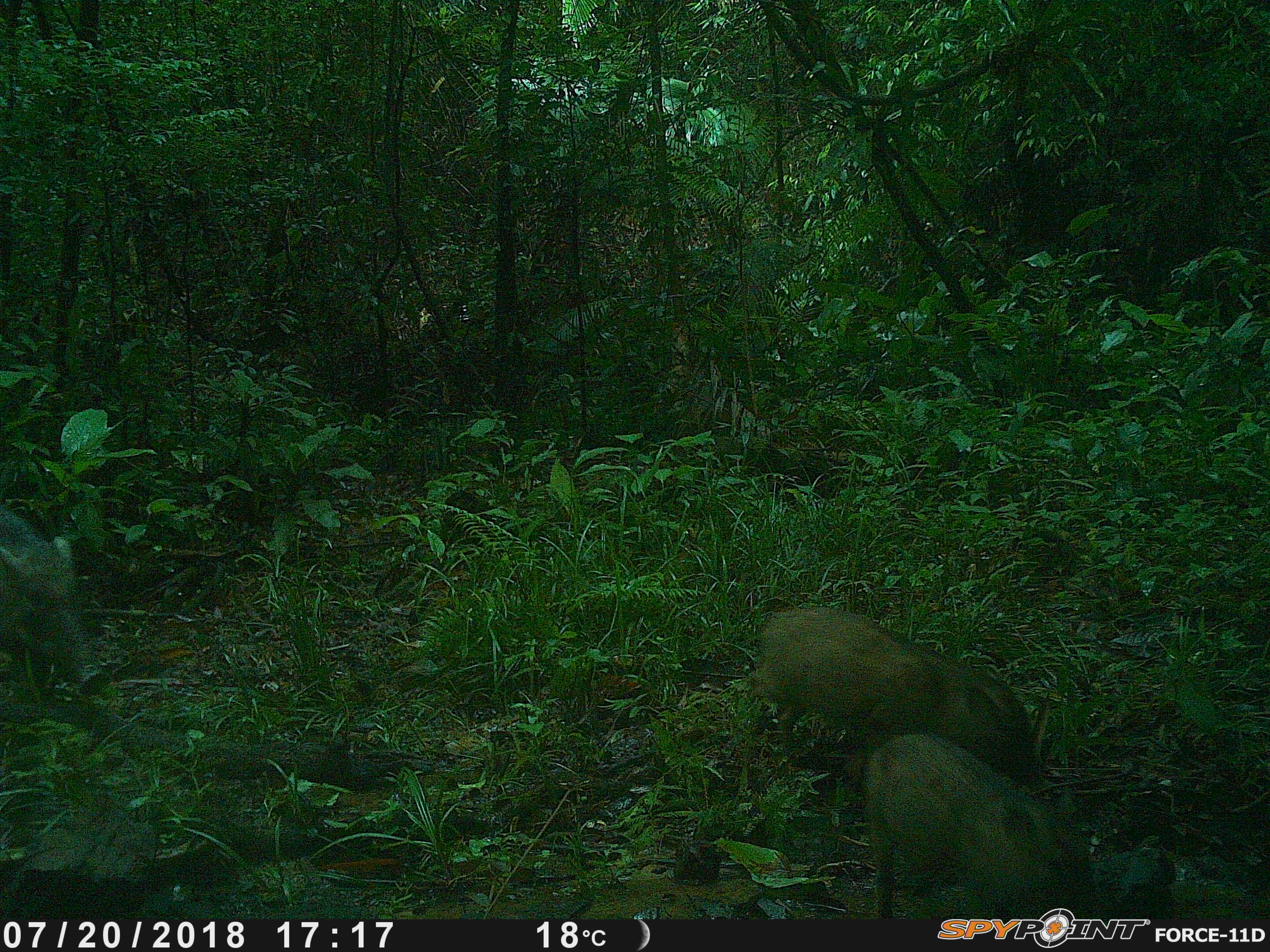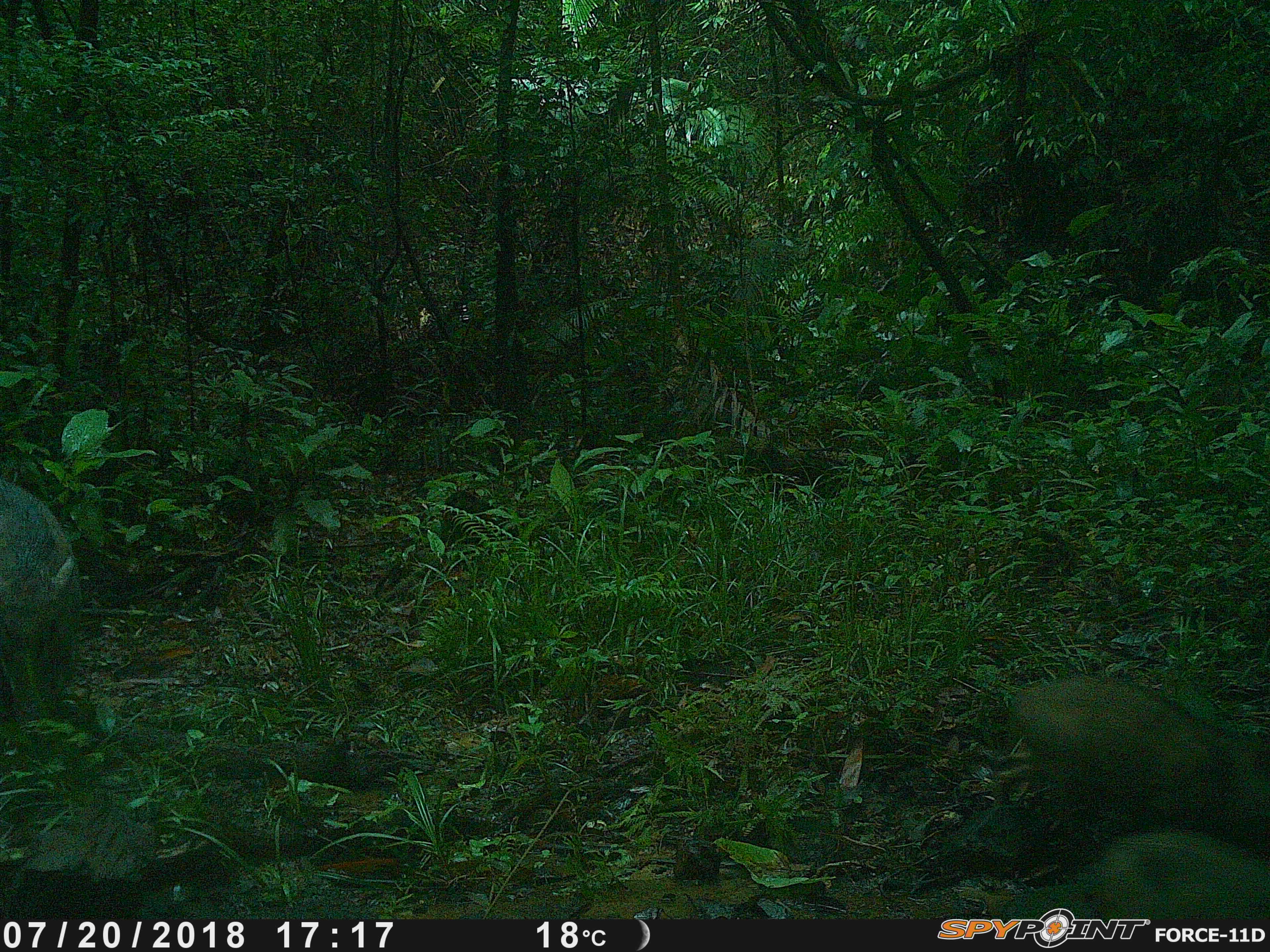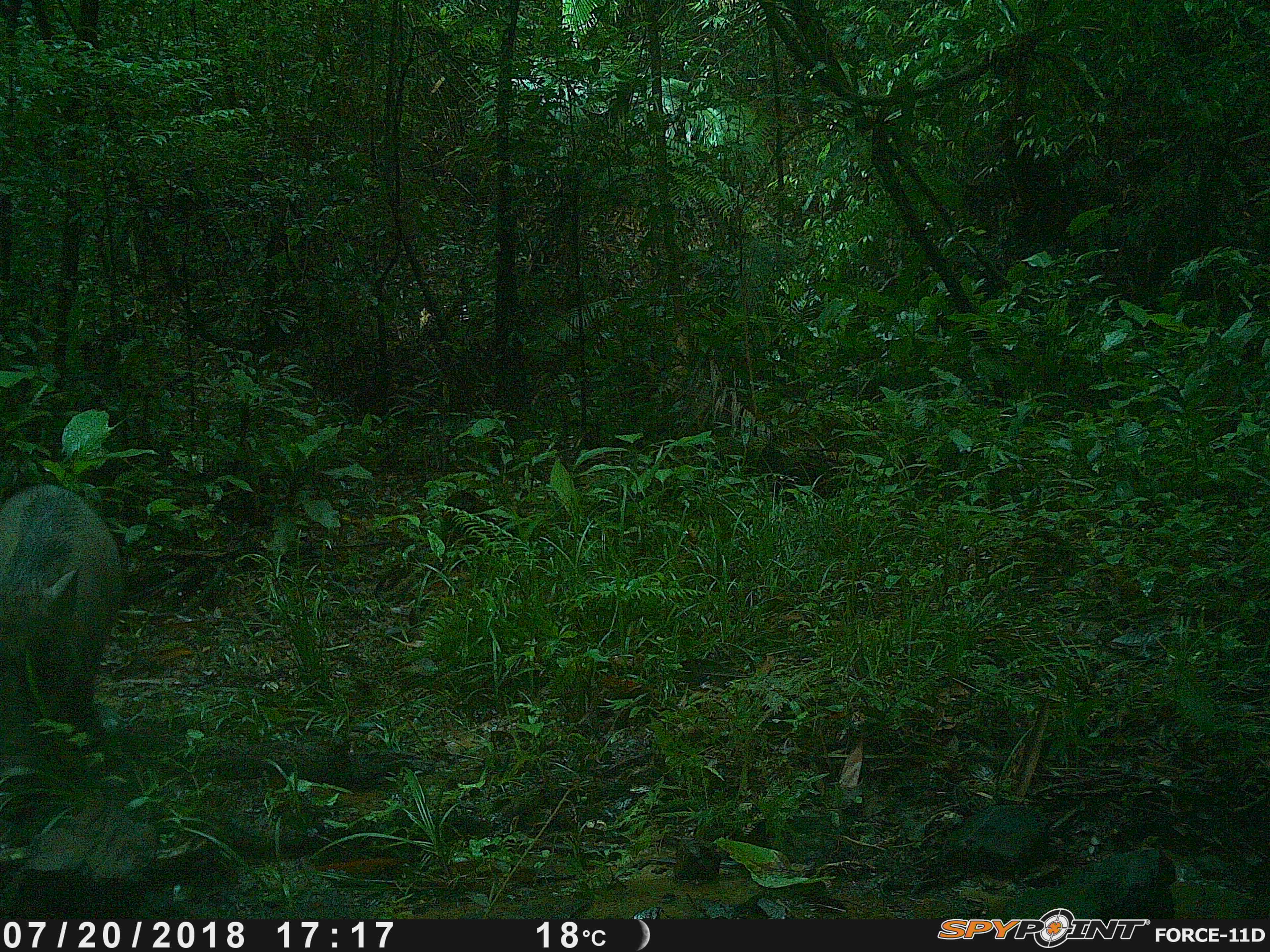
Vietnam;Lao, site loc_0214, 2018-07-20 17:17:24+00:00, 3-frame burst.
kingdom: Animalia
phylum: Chordata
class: Mammalia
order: Artiodactyla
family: Suidae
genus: Sus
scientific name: Sus scrofa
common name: eurasian wild pig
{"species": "eurasian wild pig (Sus scrofa)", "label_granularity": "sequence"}